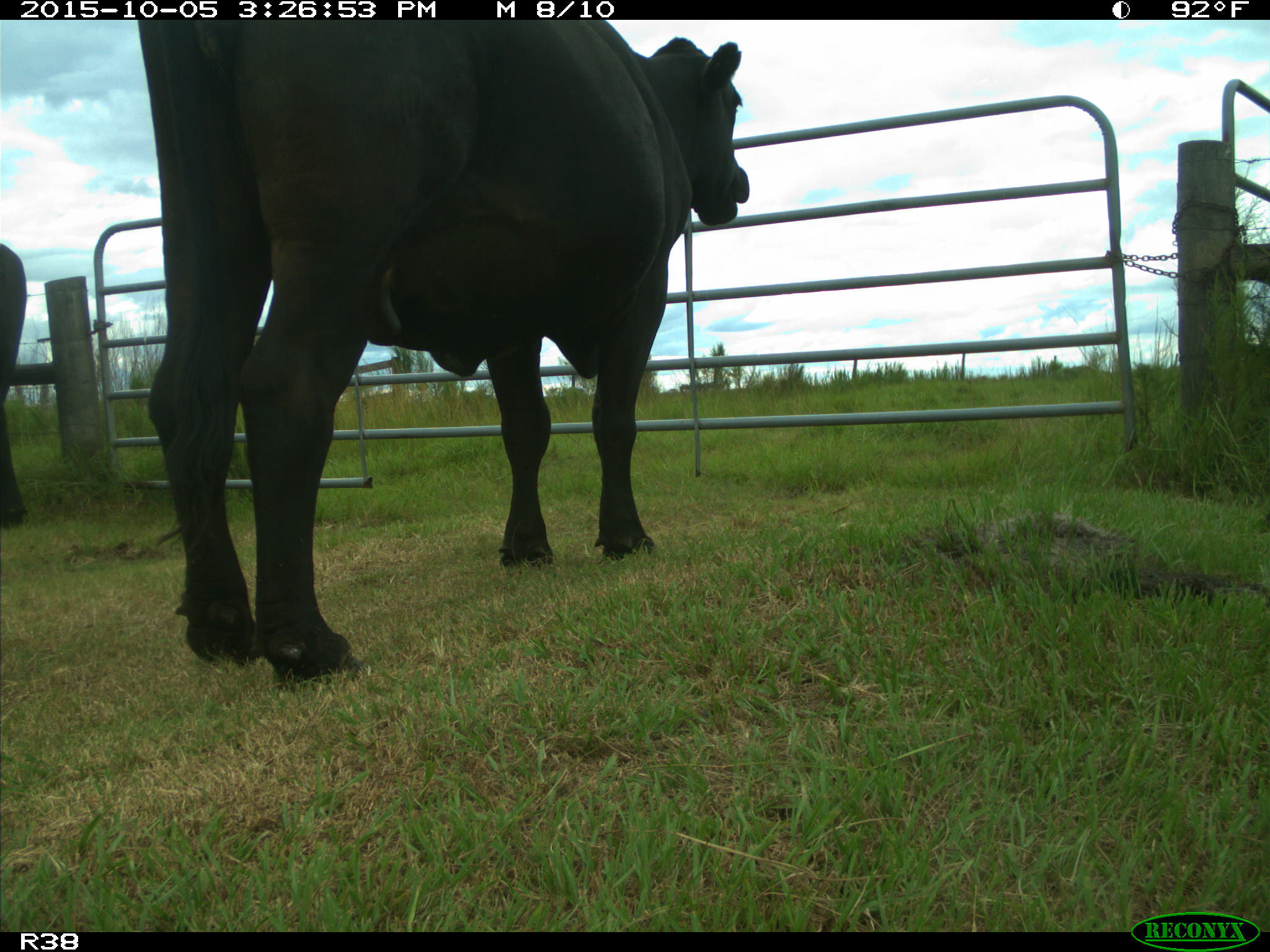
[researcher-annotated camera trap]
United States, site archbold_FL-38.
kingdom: Animalia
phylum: Chordata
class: Mammalia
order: Artiodactyla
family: Bovidae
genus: Bos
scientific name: Bos taurus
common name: domestic cow